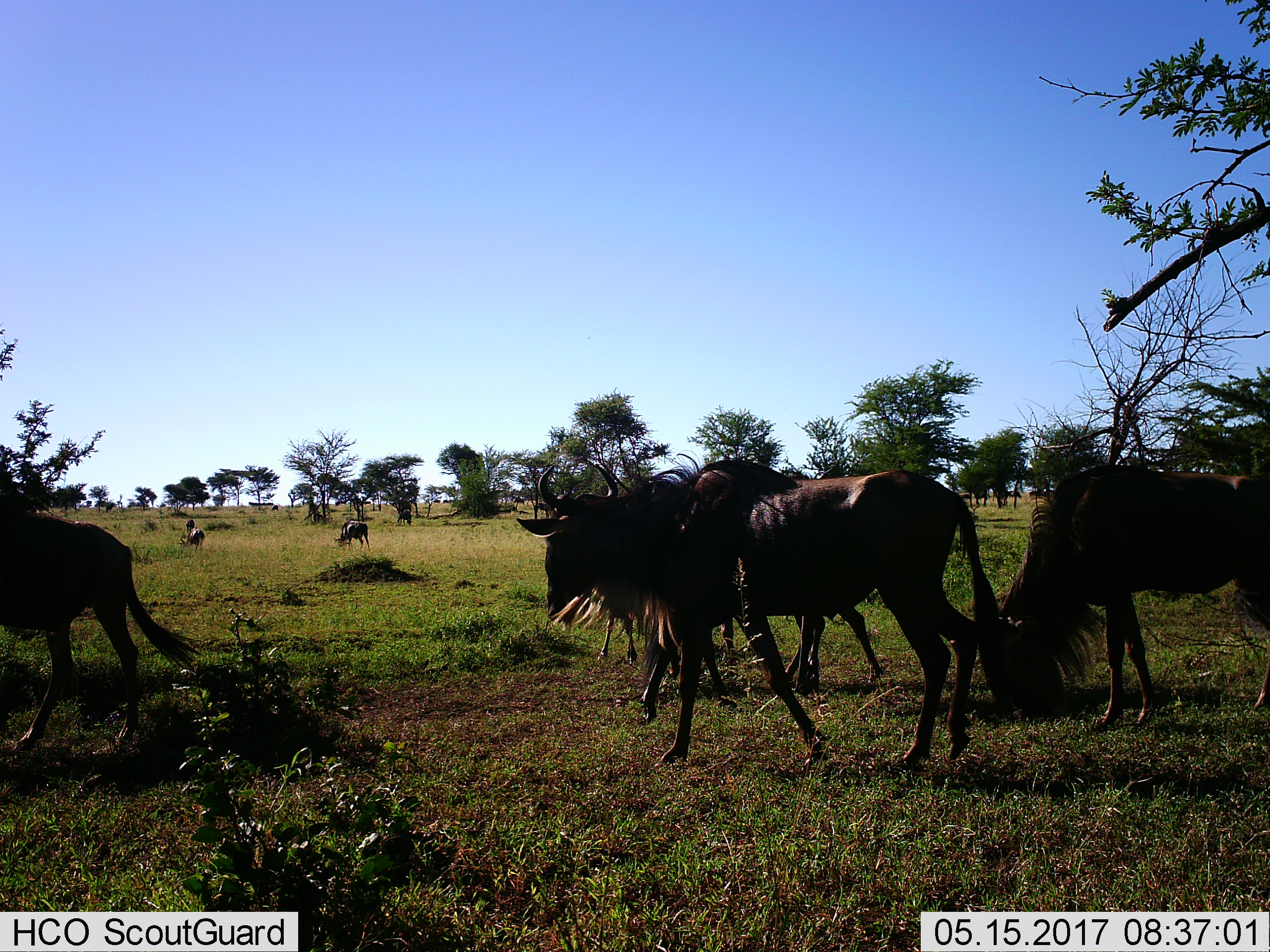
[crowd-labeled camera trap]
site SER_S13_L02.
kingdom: Animalia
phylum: Chordata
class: Mammalia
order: Artiodactyla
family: Bovidae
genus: Connochaetes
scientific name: Connochaetes taurinus taurinus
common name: blue wildebeest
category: wildebeestblue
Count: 10.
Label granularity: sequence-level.